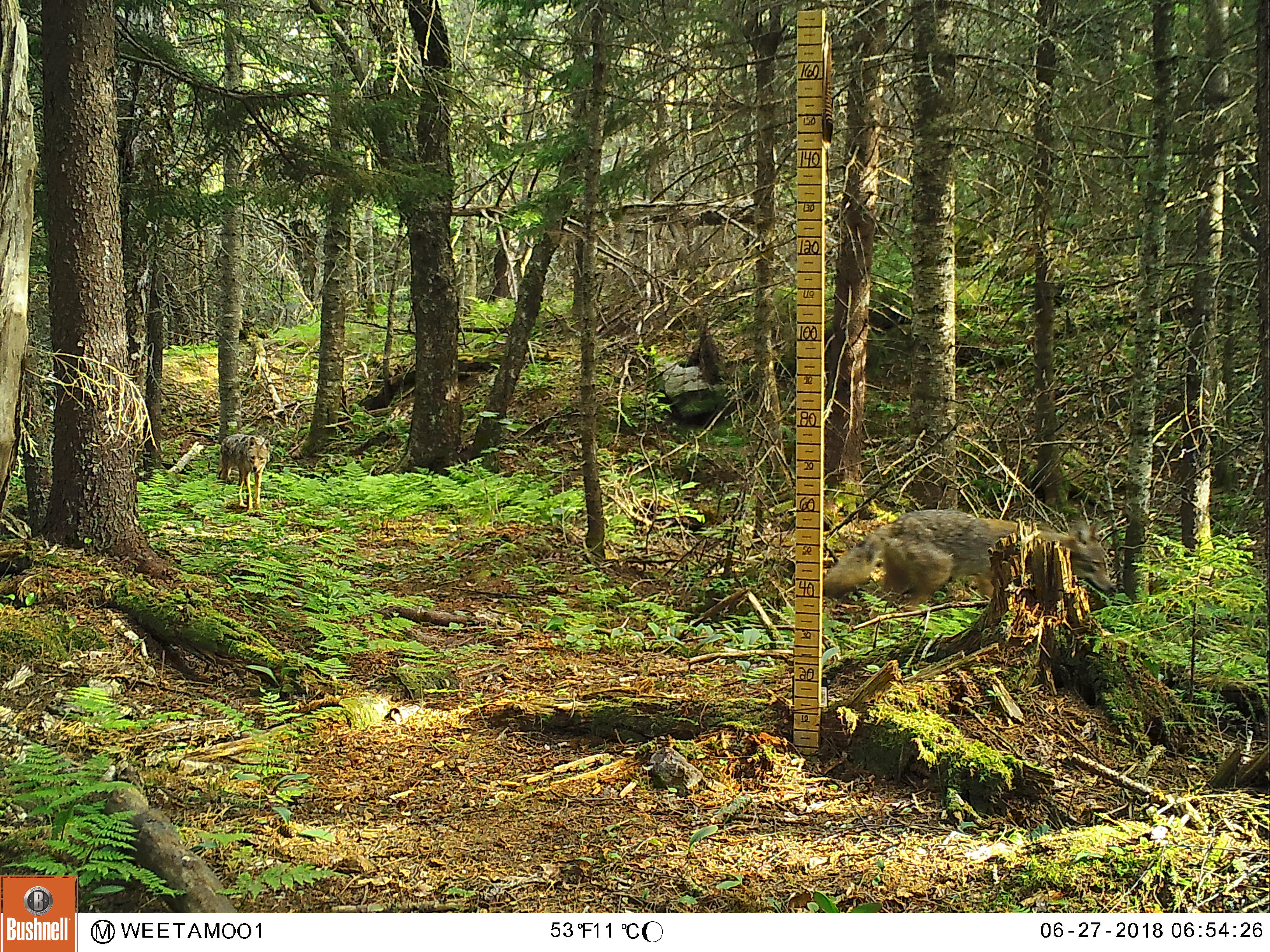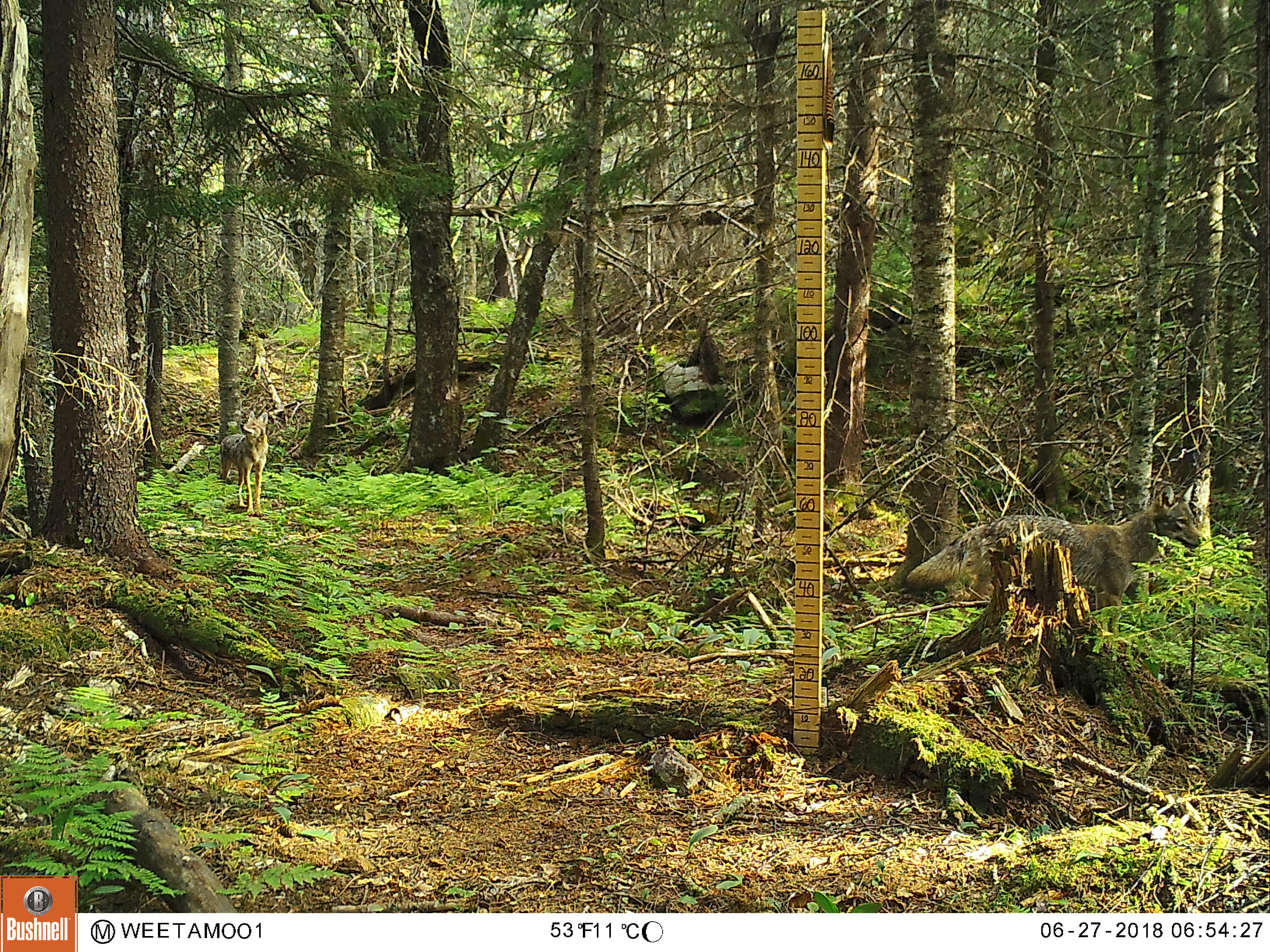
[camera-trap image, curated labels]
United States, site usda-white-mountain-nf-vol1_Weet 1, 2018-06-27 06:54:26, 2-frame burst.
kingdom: Animalia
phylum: Chordata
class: Mammalia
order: Carnivora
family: Canidae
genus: Canis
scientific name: Canis latrans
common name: coyote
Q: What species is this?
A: Coyote (Canis latrans).